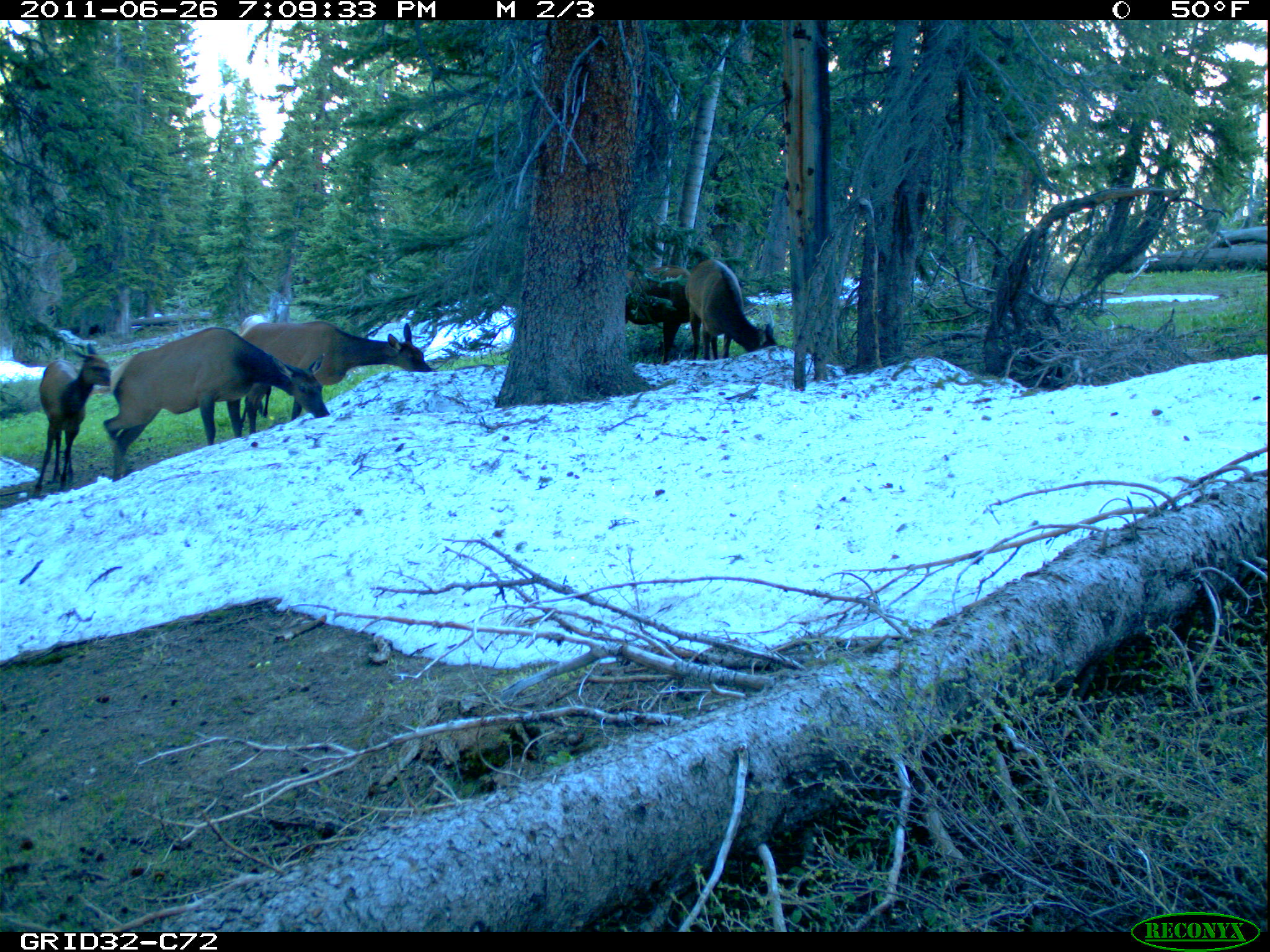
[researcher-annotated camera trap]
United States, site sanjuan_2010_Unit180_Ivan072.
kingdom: Animalia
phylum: Chordata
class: Mammalia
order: Artiodactyla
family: Cervidae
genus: Cervus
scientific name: Cervus elaphus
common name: red deer